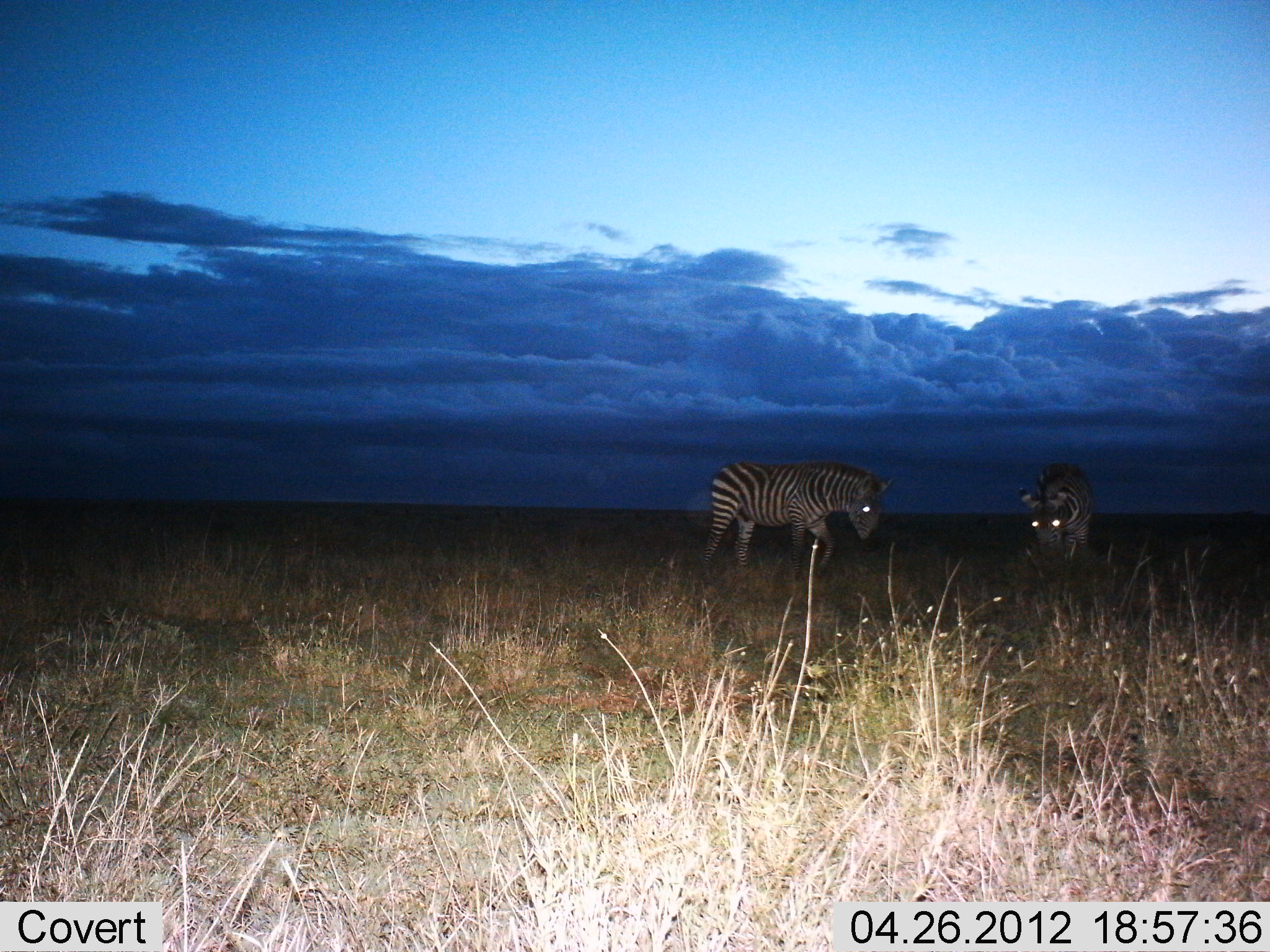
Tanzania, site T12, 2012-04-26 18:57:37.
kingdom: Animalia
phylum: Chordata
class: Mammalia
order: Perissodactyla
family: Equidae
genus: Equus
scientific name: Equus quagga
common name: plains zebra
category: zebra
Zebra (plains zebra) (Equus quagga), count 2. Behavior (volunteer vote fractions): standing 48%, resting 0%, moving 36%, interacting 0%. Young present (vote fraction): 0%. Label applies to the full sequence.